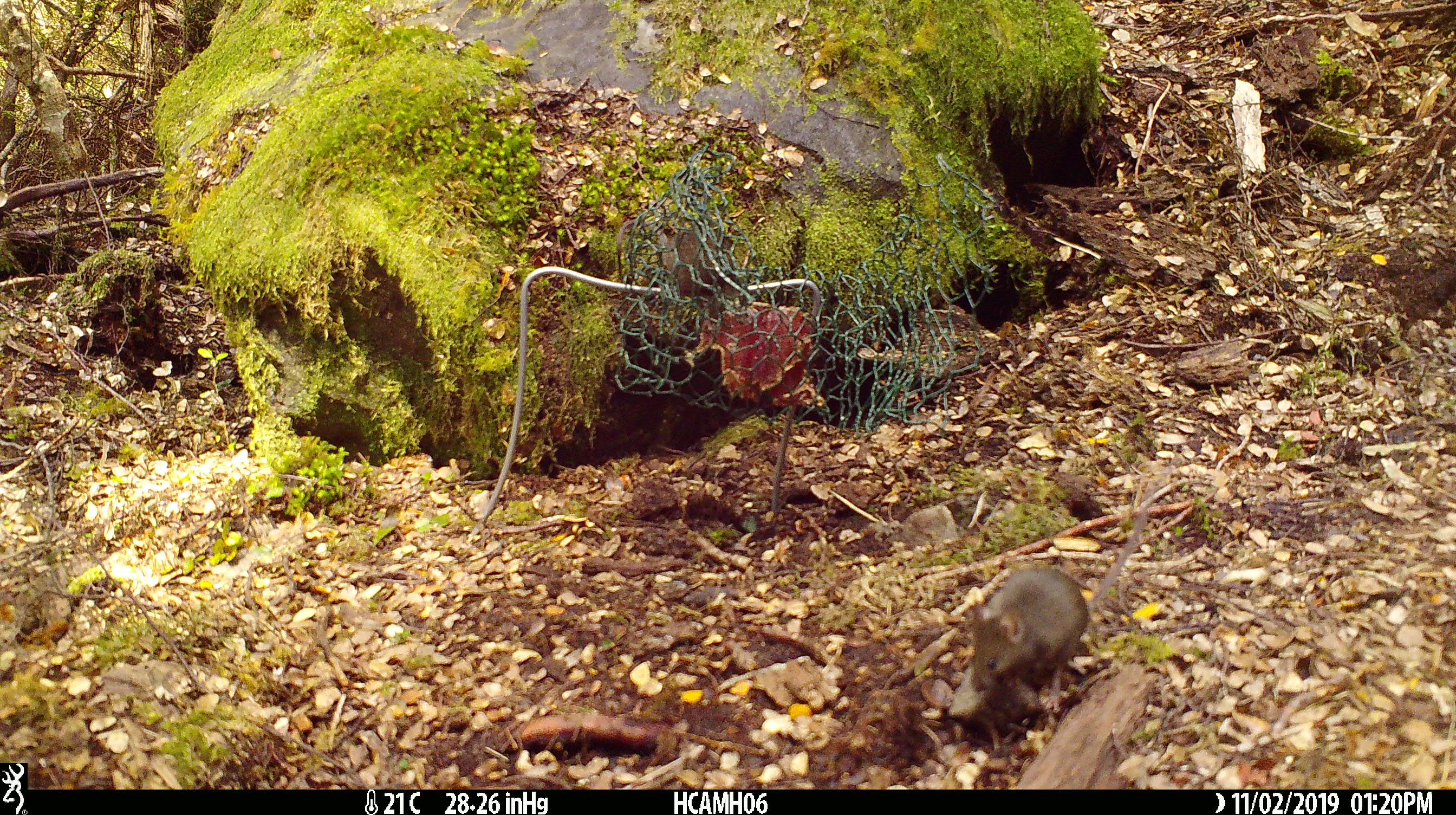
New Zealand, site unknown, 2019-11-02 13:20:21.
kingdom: Animalia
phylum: Chordata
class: Mammalia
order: Rodentia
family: Muridae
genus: Mus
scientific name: Mus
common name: mouse